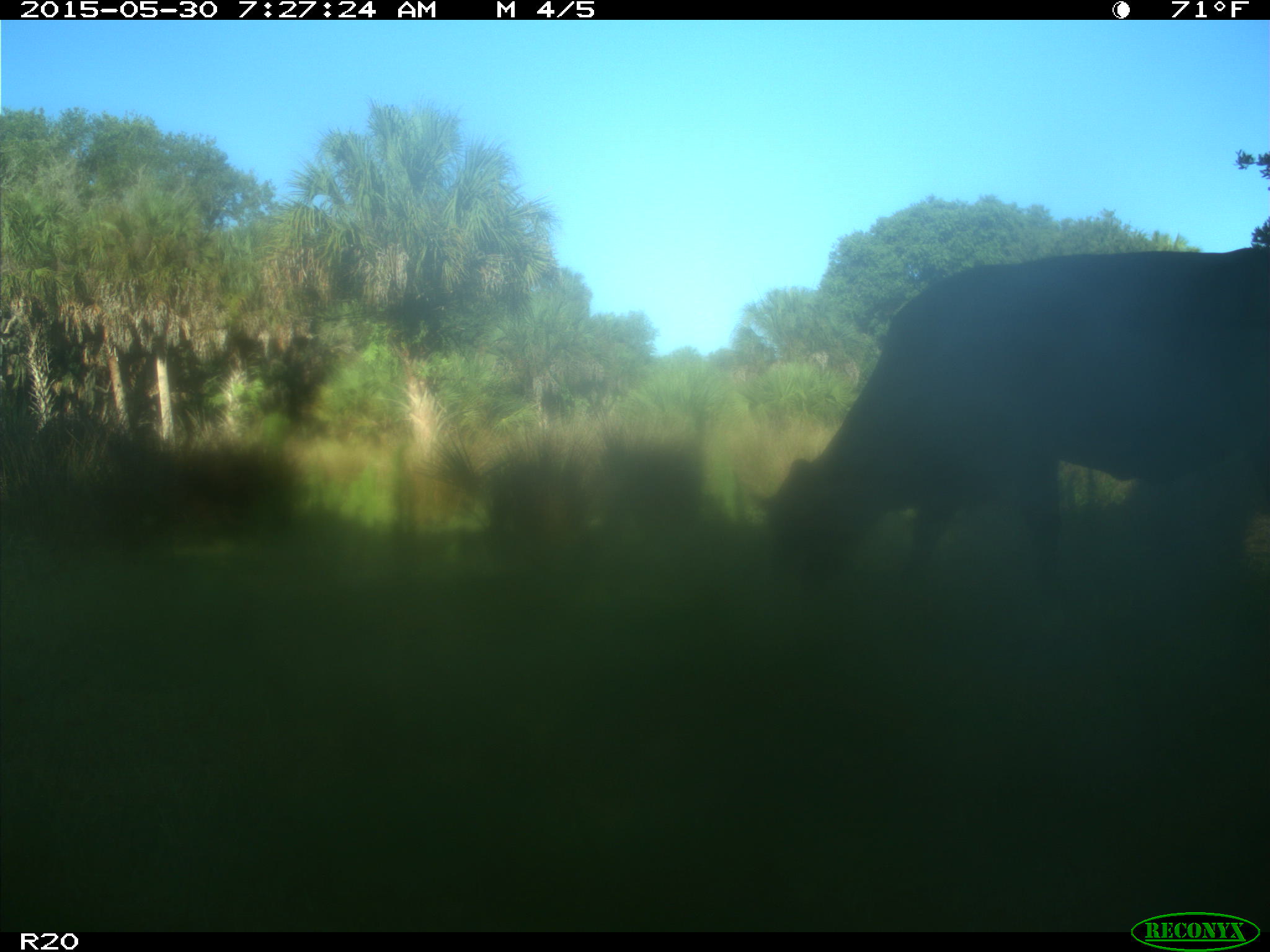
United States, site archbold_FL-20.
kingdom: Animalia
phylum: Chordata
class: Mammalia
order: Artiodactyla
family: Bovidae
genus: Bos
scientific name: Bos taurus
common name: domestic cow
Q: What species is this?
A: Bos taurus (domestic cow).